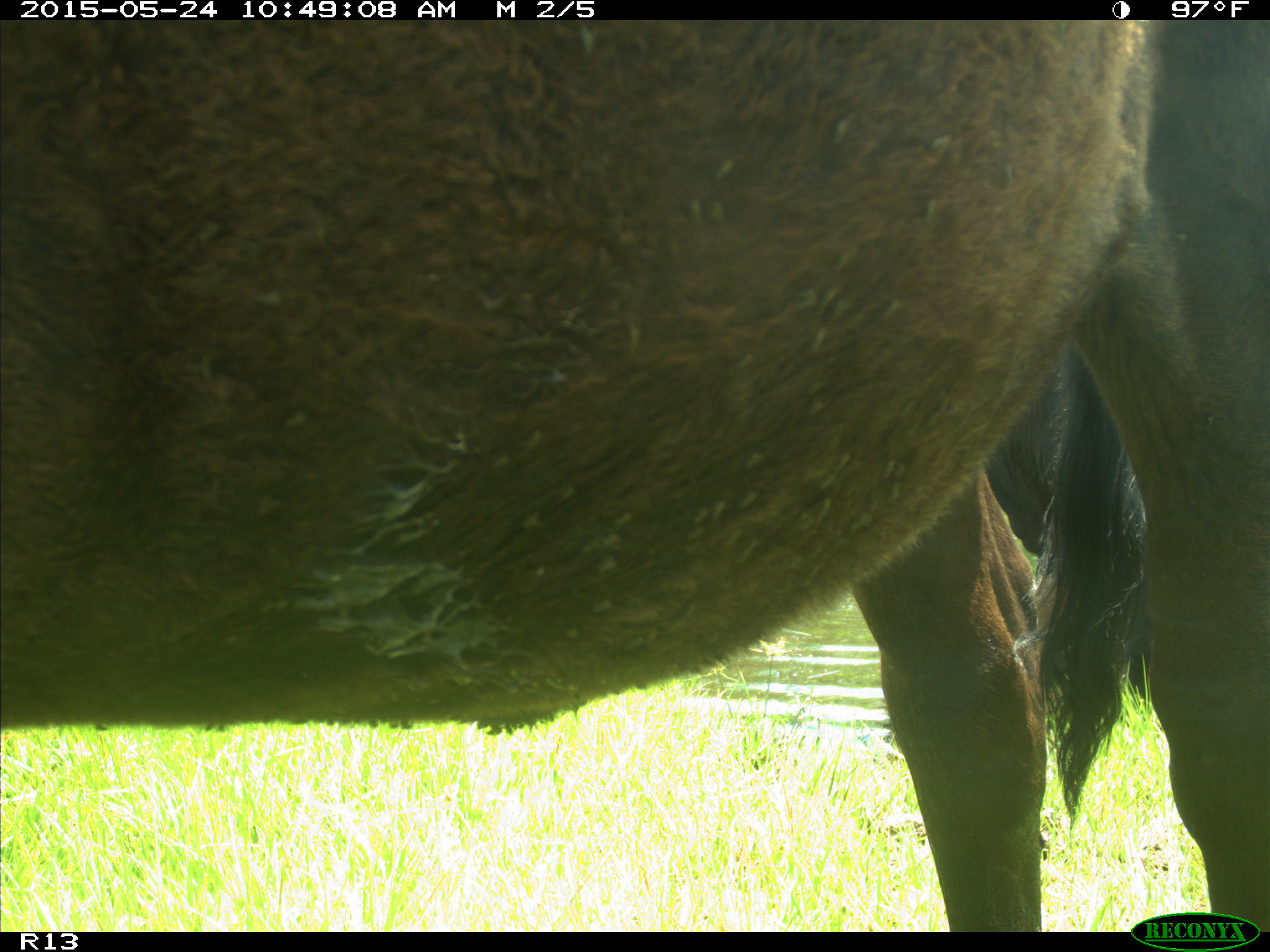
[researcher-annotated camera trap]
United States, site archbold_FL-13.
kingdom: Animalia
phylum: Chordata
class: Mammalia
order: Artiodactyla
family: Bovidae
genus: Bos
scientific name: Bos taurus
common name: domestic cow